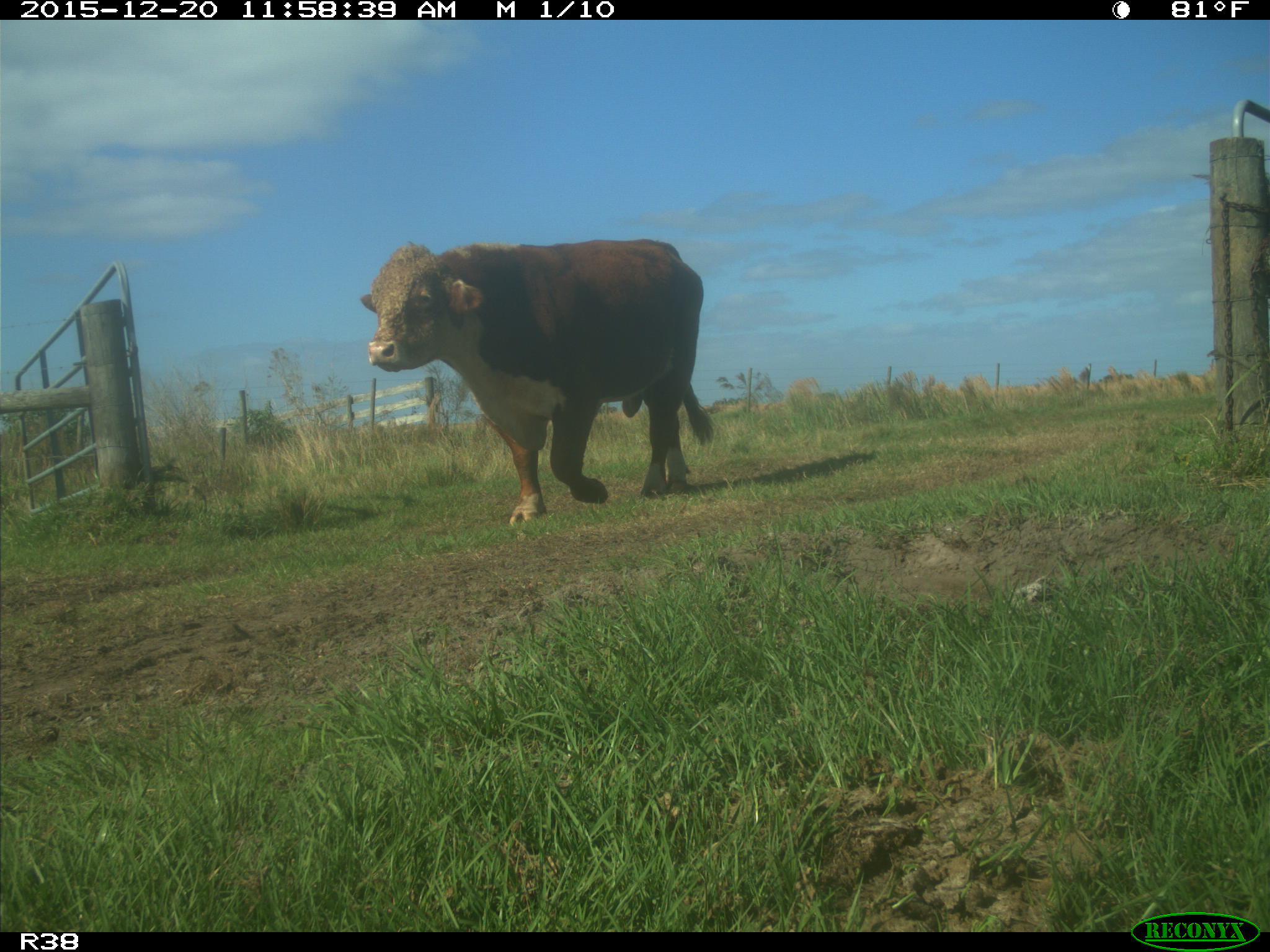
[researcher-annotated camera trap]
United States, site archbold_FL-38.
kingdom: Animalia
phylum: Chordata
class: Mammalia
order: Artiodactyla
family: Bovidae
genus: Bos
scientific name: Bos taurus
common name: domestic cow